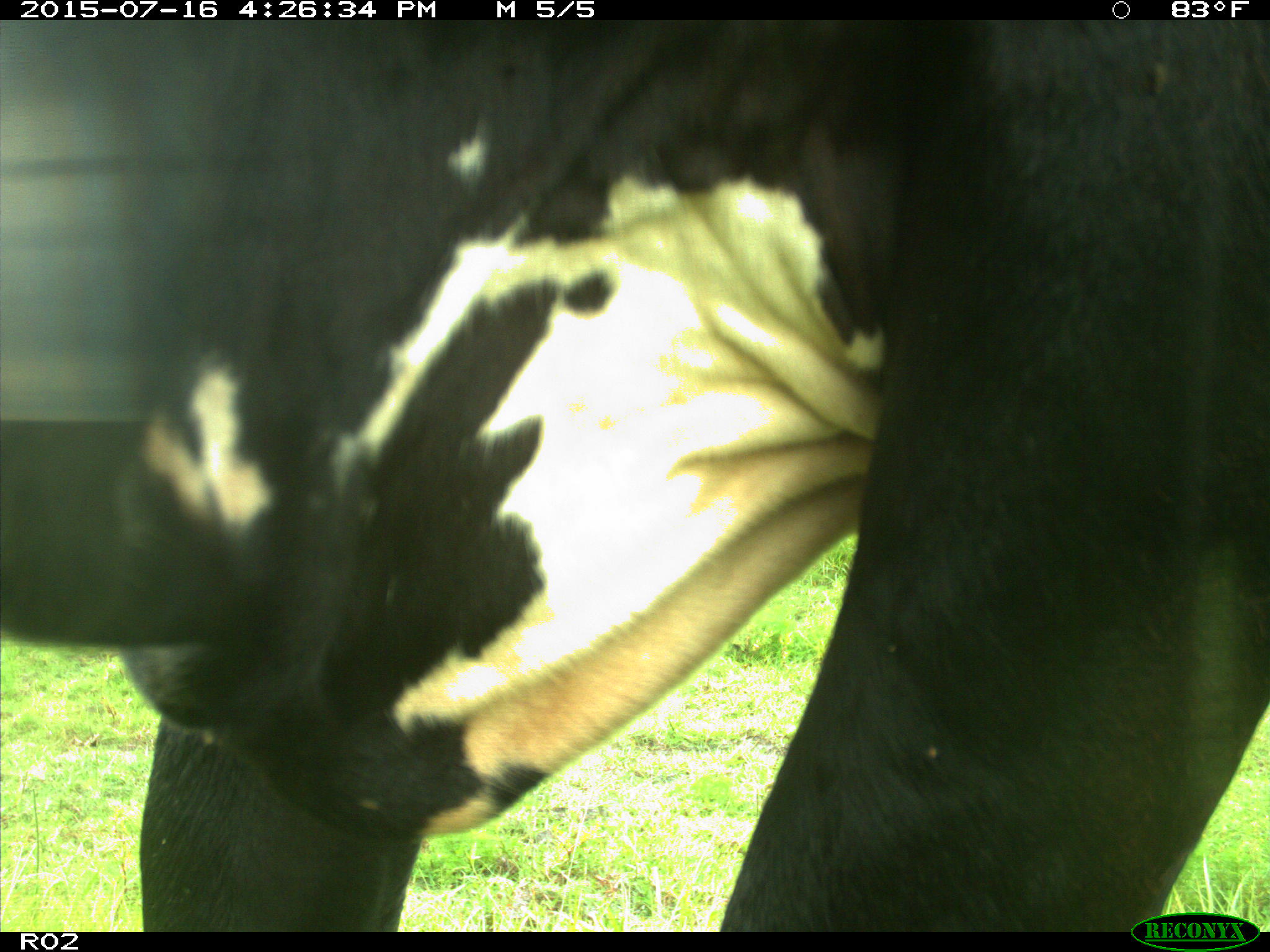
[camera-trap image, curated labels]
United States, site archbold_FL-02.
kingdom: Animalia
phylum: Chordata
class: Mammalia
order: Artiodactyla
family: Bovidae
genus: Bos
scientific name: Bos taurus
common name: domestic cow